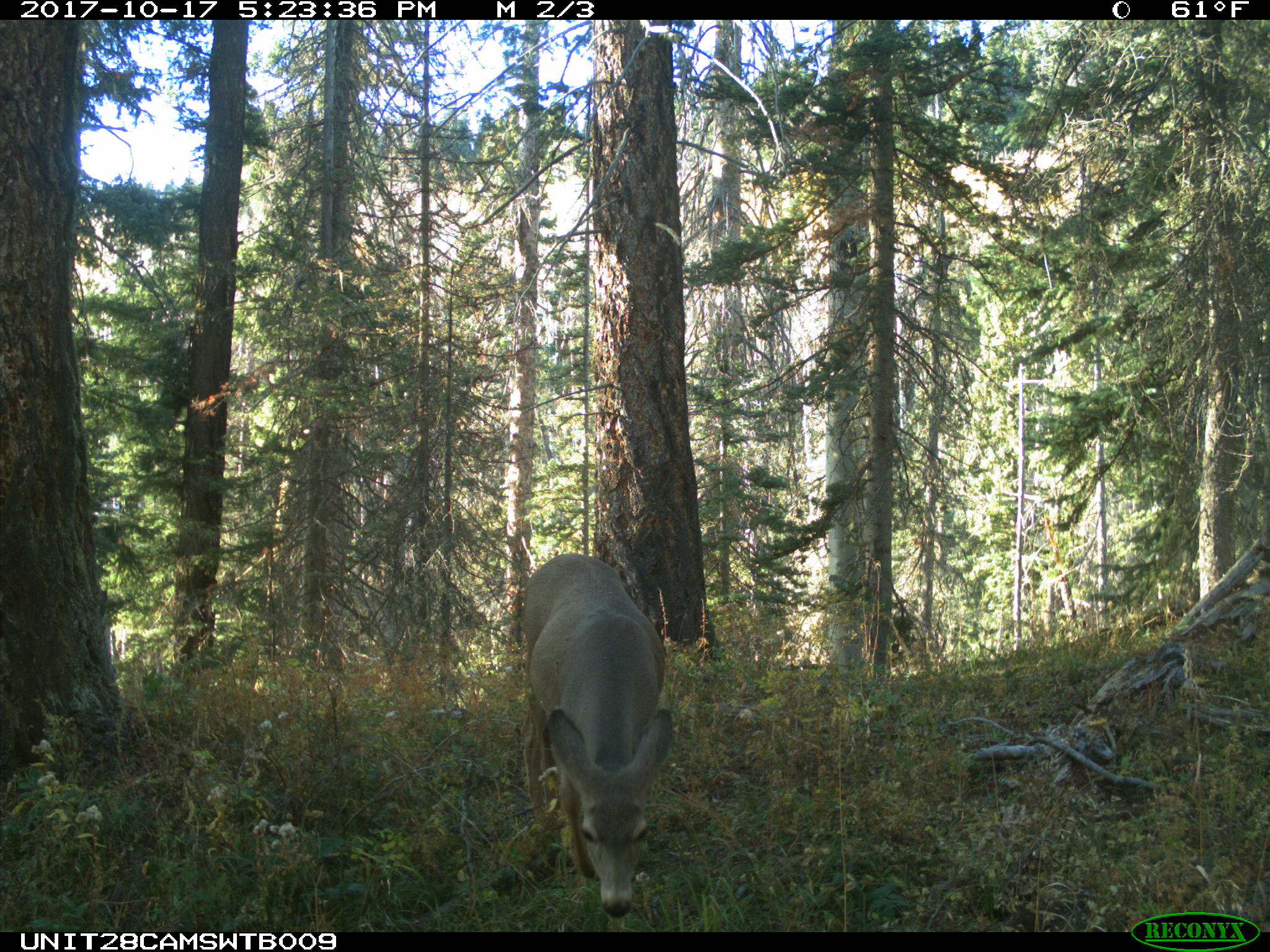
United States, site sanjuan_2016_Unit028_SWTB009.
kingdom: Animalia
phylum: Chordata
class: Mammalia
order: Artiodactyla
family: Cervidae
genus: Odocoileus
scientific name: Odocoileus hemionus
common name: mule deer